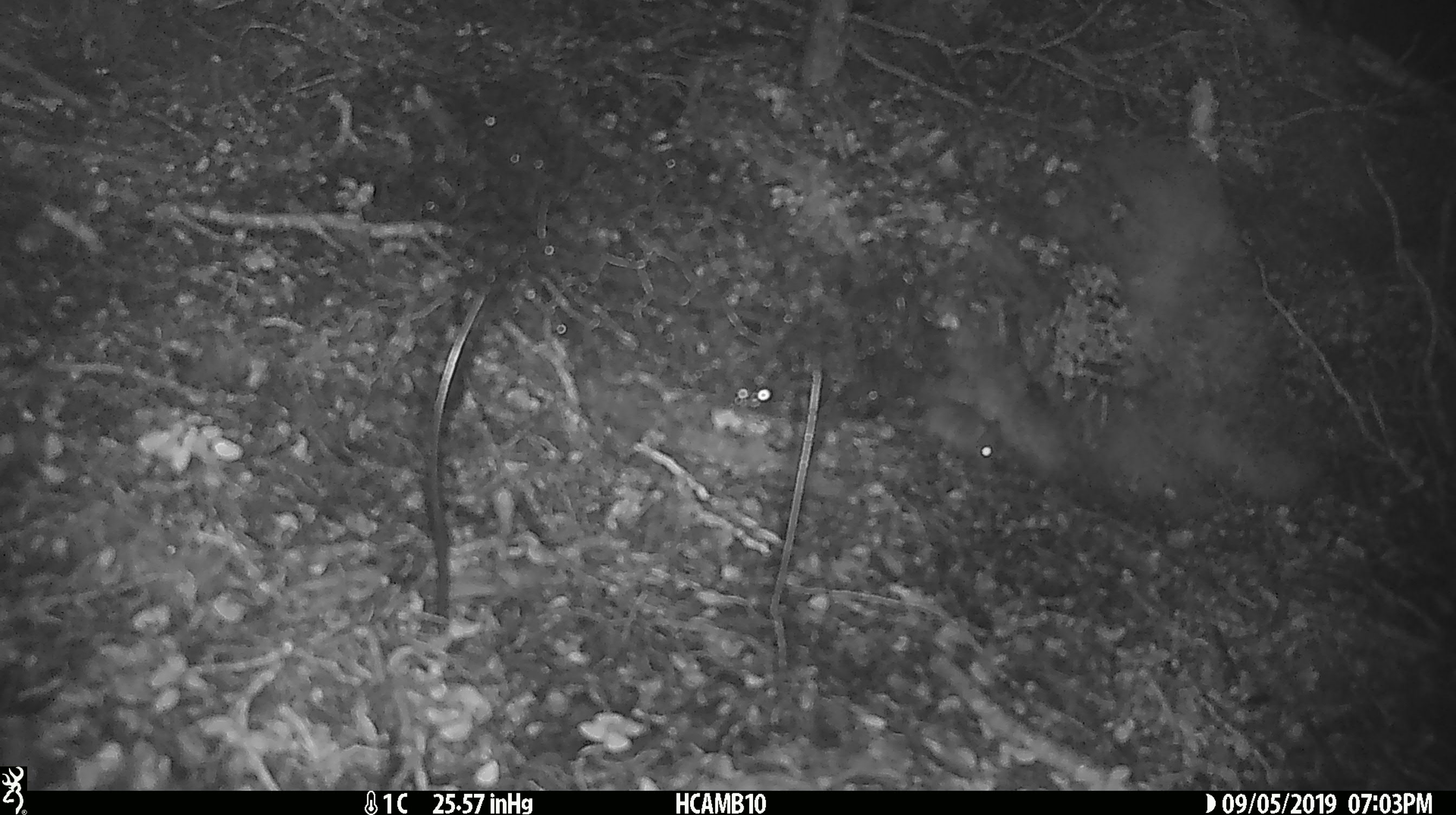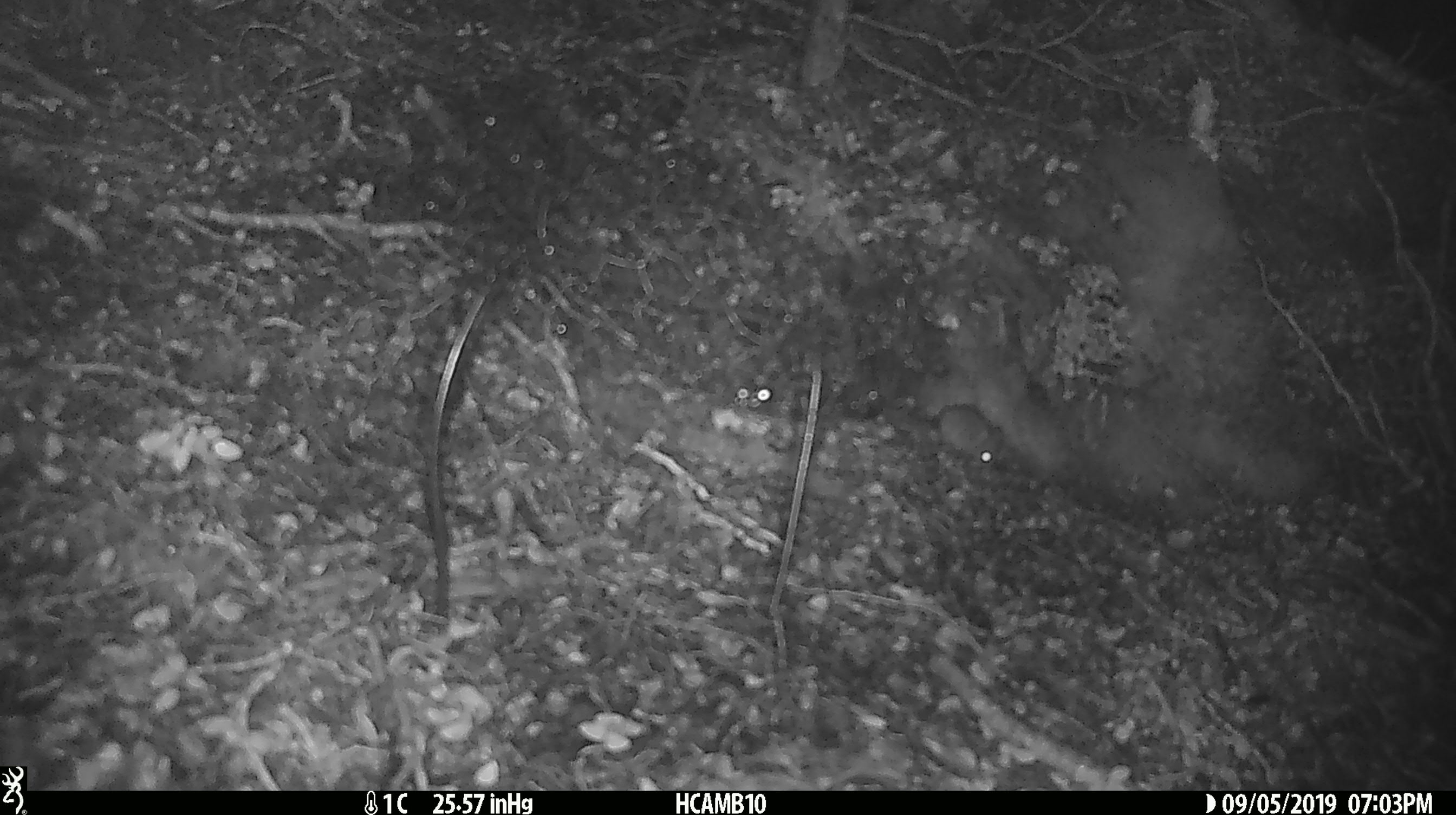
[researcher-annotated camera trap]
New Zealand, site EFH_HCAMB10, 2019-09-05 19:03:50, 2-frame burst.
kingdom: Animalia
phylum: Chordata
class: Mammalia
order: Rodentia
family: Muridae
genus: Mus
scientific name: Mus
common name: mouse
Mouse (Mus).